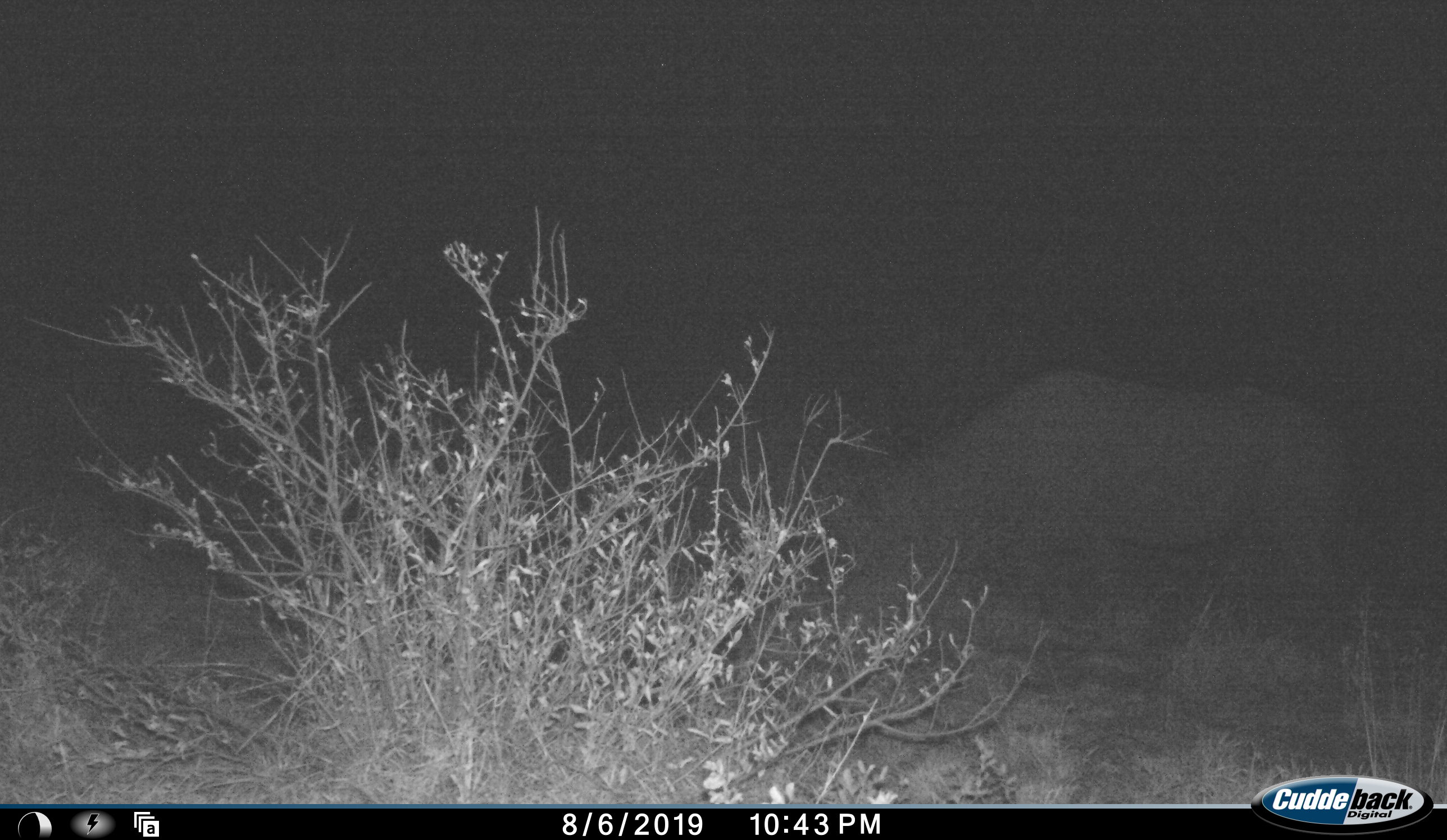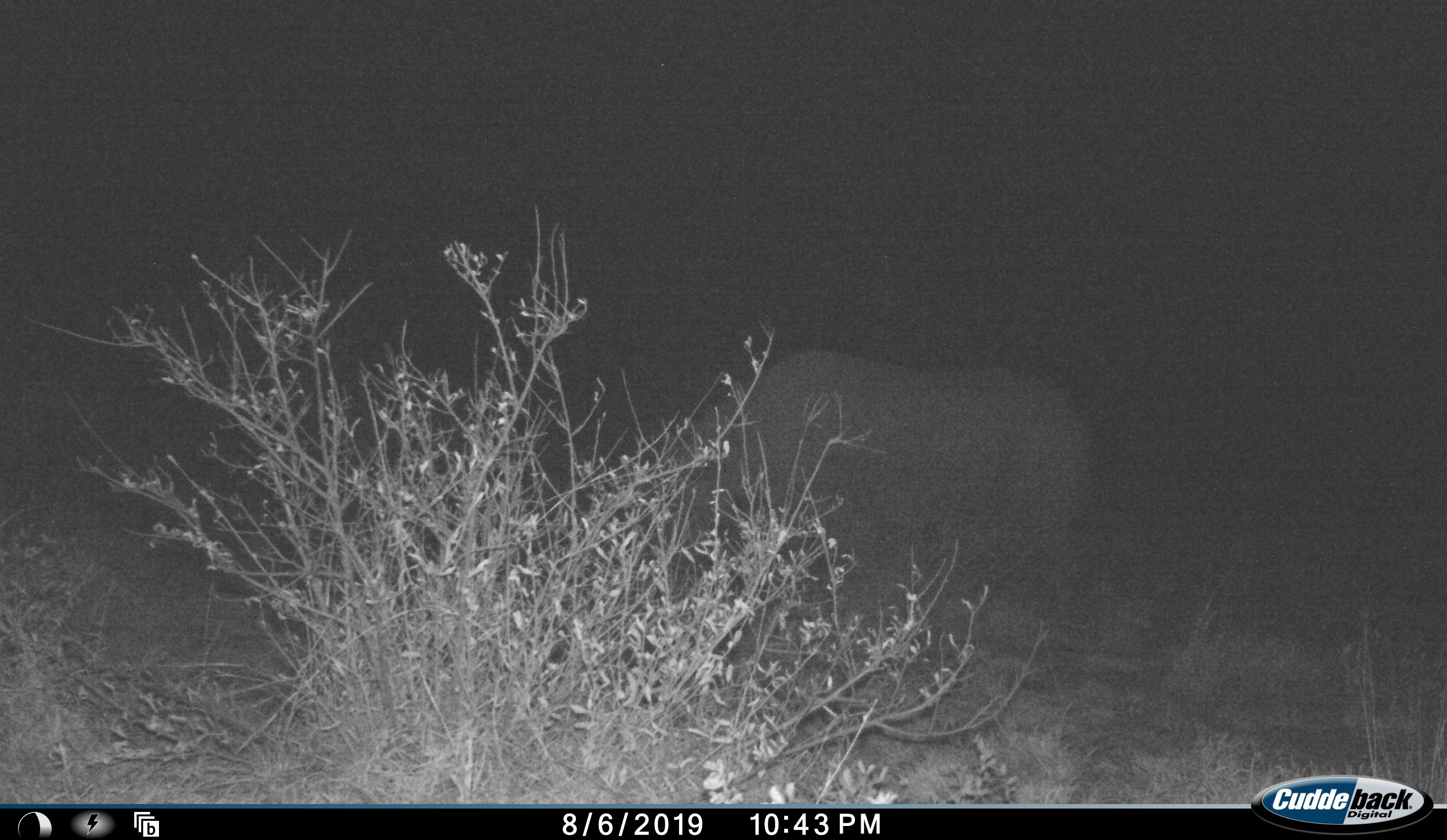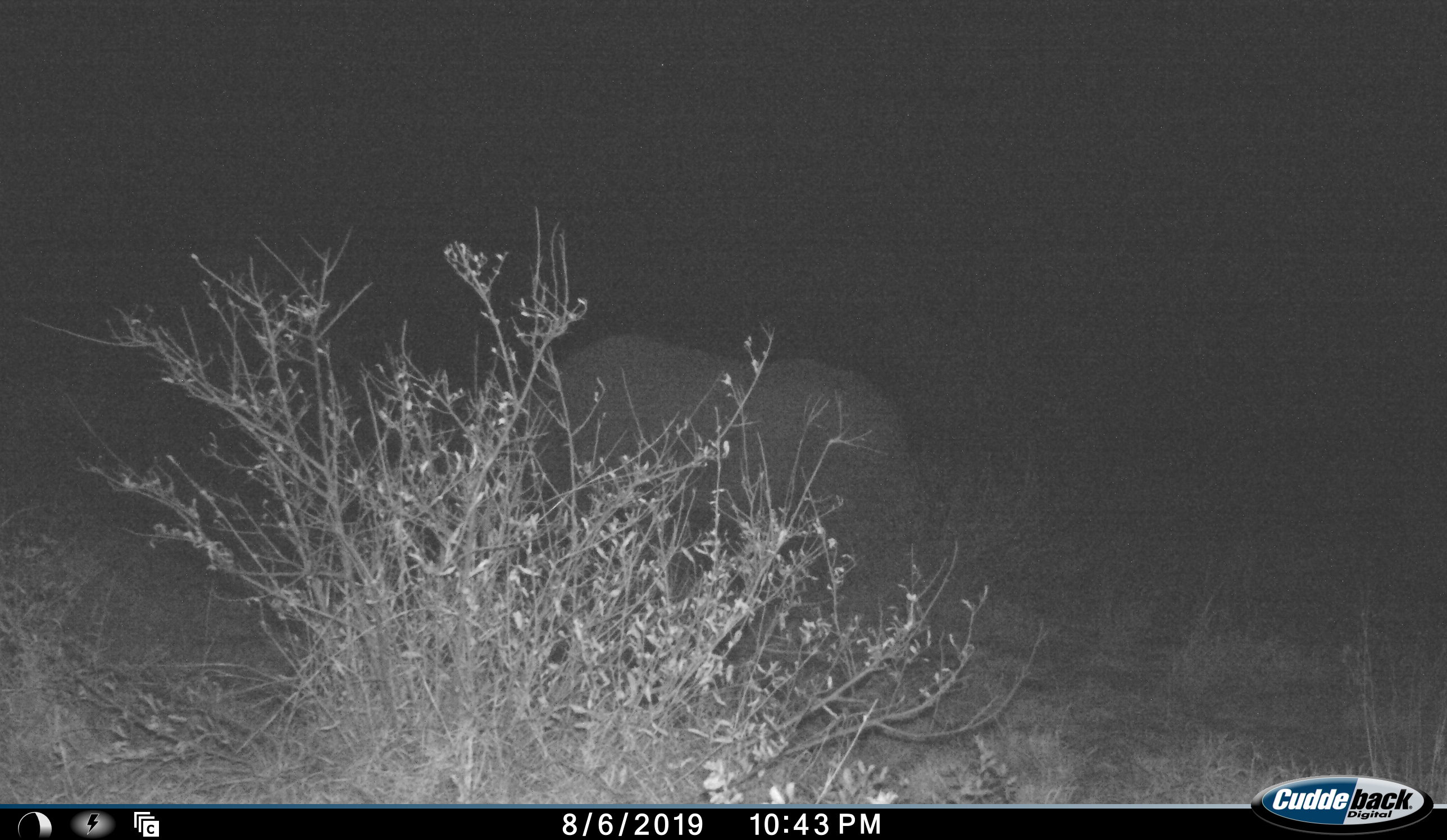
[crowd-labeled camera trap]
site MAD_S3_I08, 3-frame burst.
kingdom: Animalia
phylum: Chordata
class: Mammalia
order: Perissodactyla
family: Rhinocerotidae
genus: Diceros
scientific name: Diceros bicornis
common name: black rhinoceros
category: rhinocerosblack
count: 1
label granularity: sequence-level